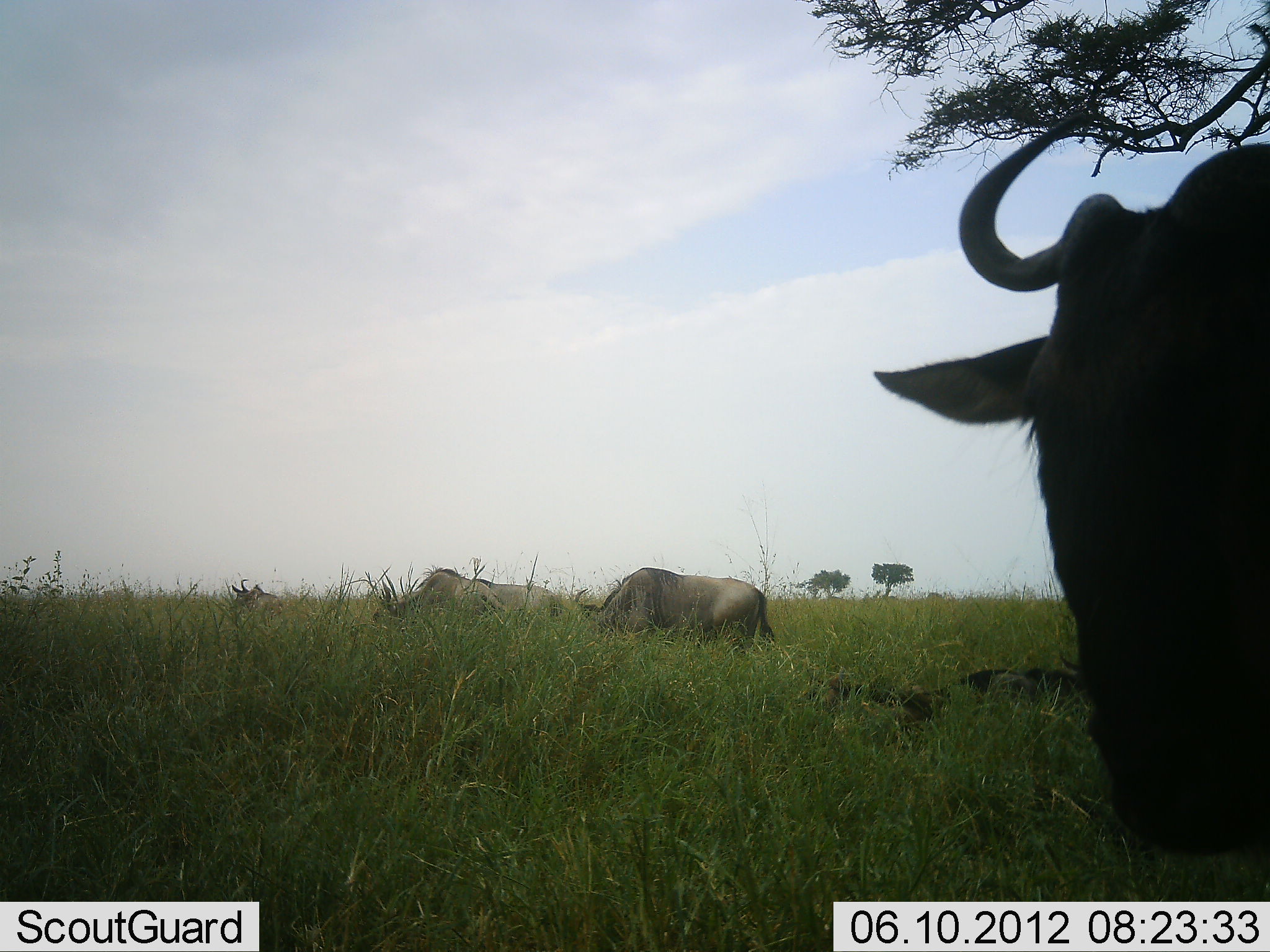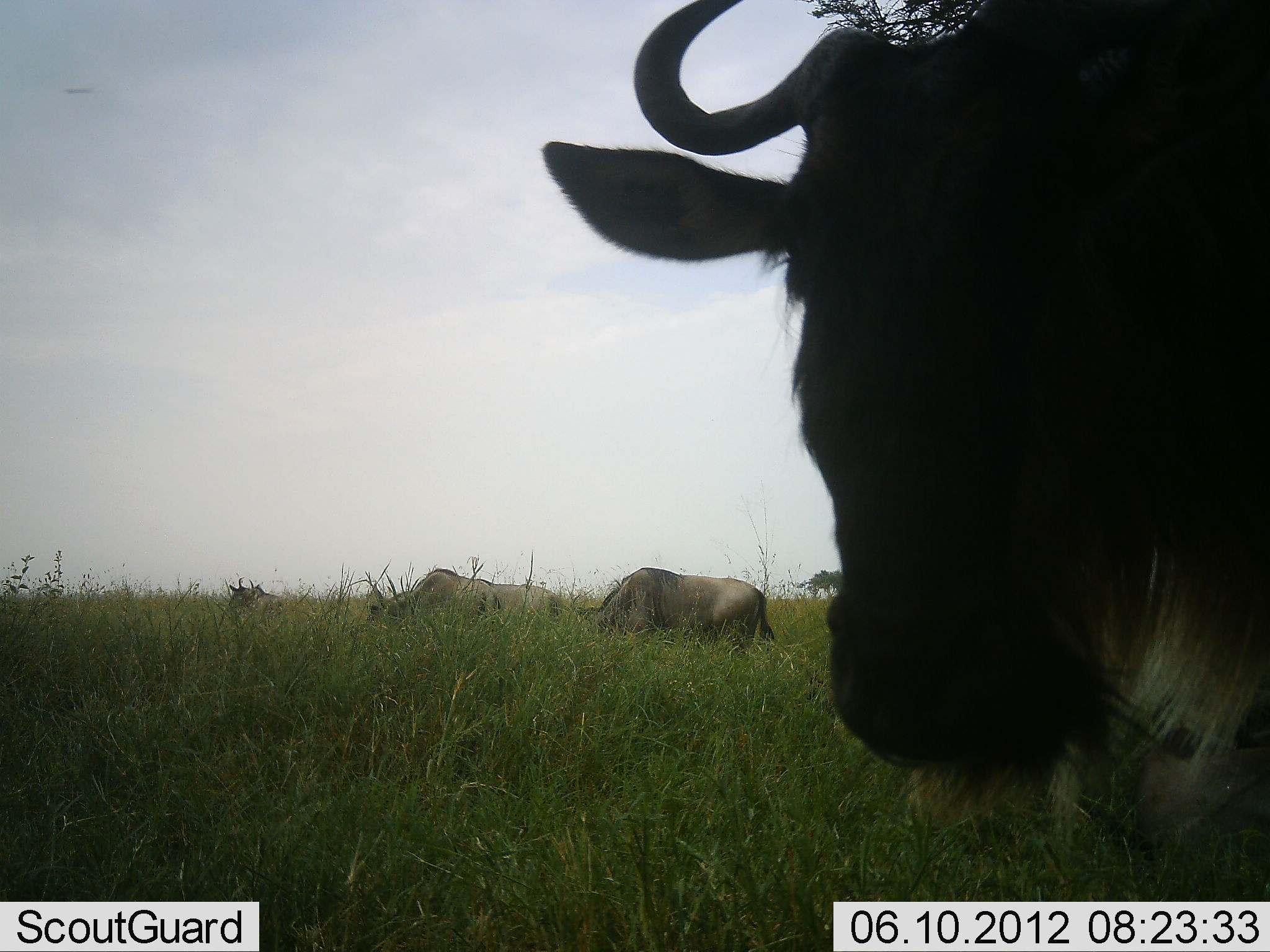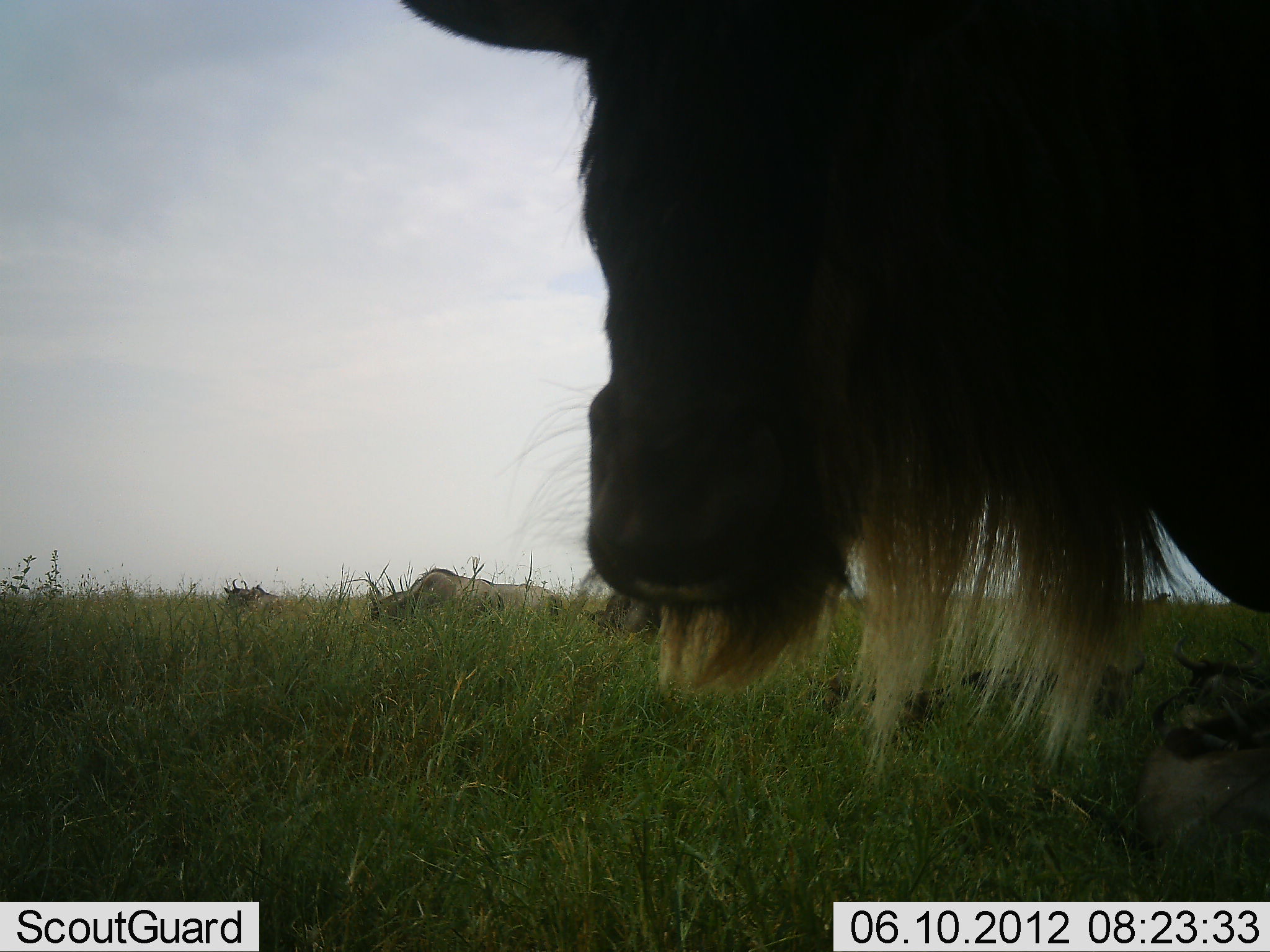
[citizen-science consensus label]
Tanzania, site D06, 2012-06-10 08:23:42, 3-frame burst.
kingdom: Animalia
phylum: Chordata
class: Mammalia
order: Artiodactyla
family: Bovidae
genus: Connochaetes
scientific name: Connochaetes taurinus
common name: blue wildebeest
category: wildebeest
Wildebeest (blue wildebeest) (Connochaetes taurinus), count 5. Behavior (volunteer vote fractions): standing 30%, resting 50%, moving 50%, interacting 0%. Young present (vote fraction): 10%. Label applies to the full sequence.